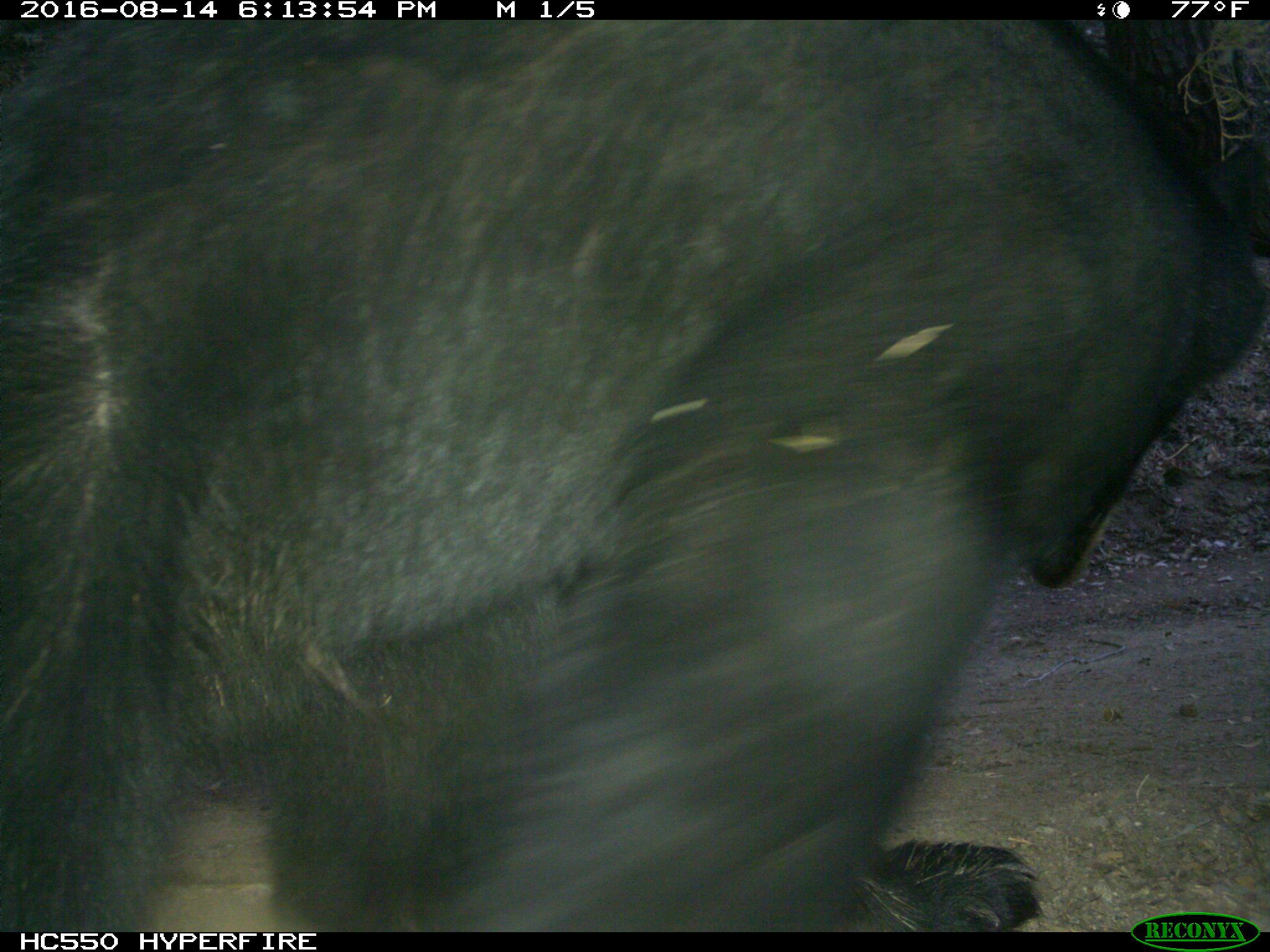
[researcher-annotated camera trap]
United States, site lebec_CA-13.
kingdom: Animalia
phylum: Chordata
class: Mammalia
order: Carnivora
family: Ursidae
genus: Ursus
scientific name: Ursus americanus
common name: american black bear